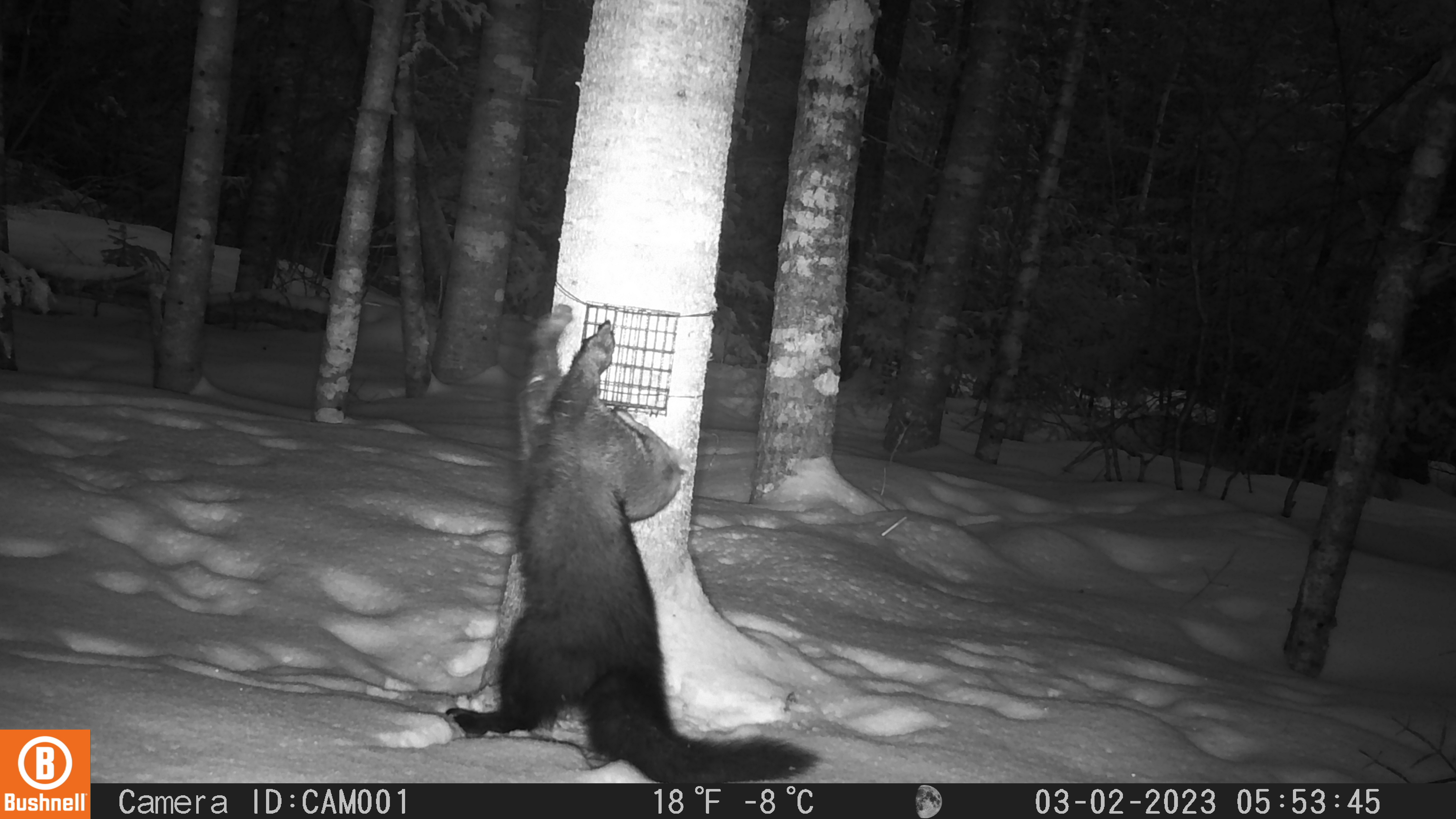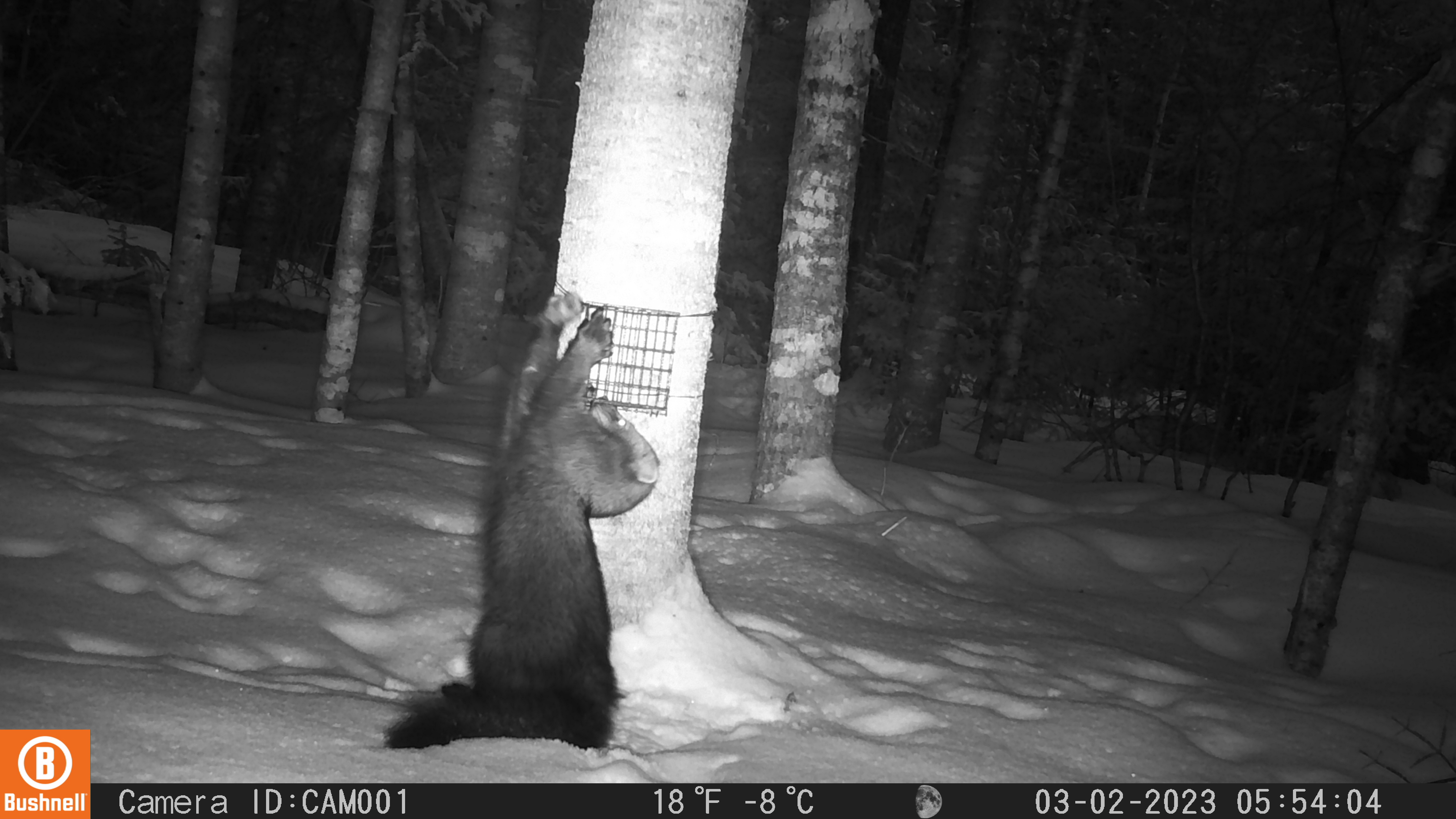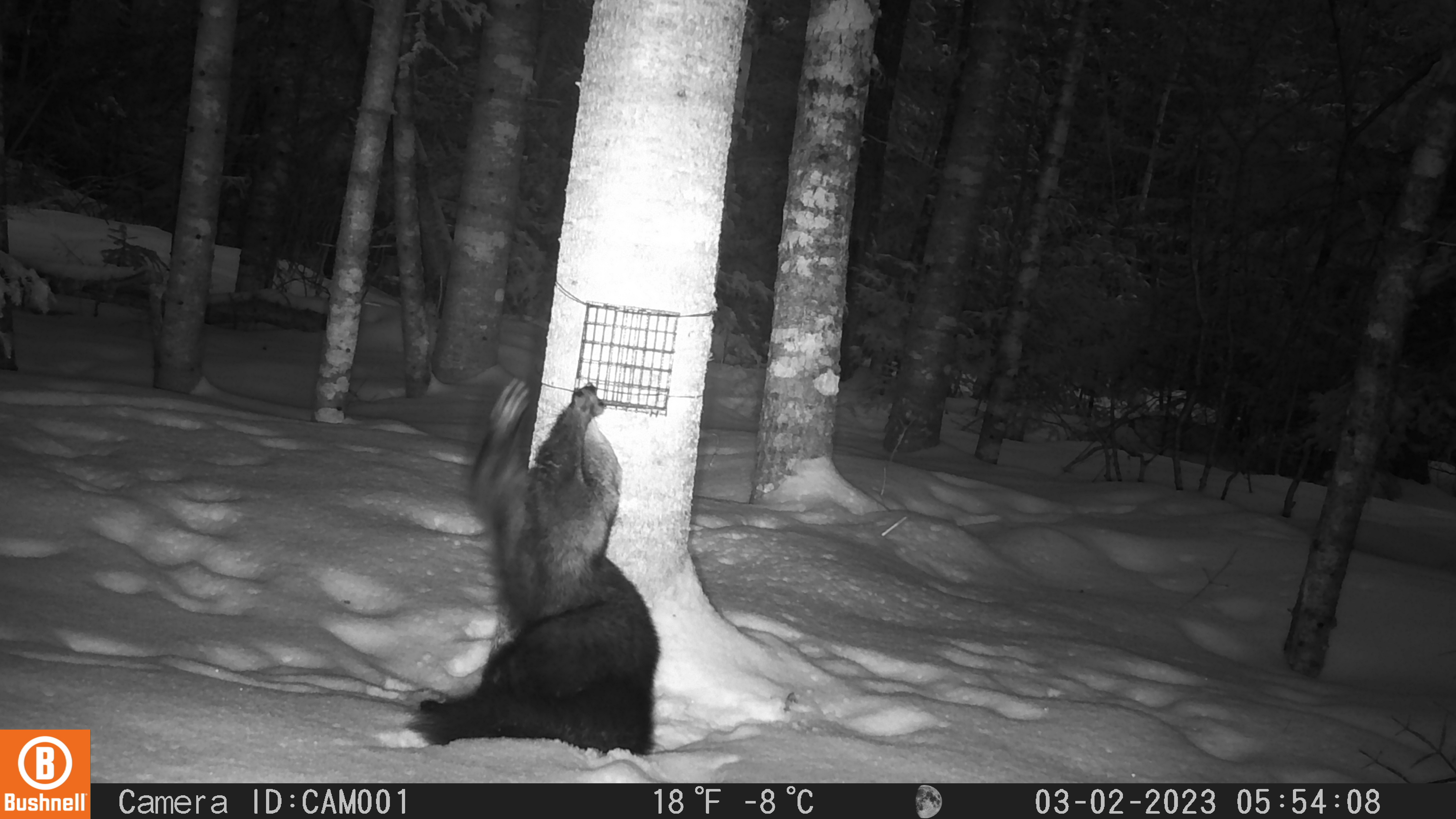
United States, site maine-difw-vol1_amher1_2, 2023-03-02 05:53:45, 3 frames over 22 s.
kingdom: Animalia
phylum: Chordata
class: Mammalia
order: Carnivora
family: Mustelidae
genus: Pekania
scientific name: Pekania pennanti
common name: fisher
Fisher (Pekania pennanti).